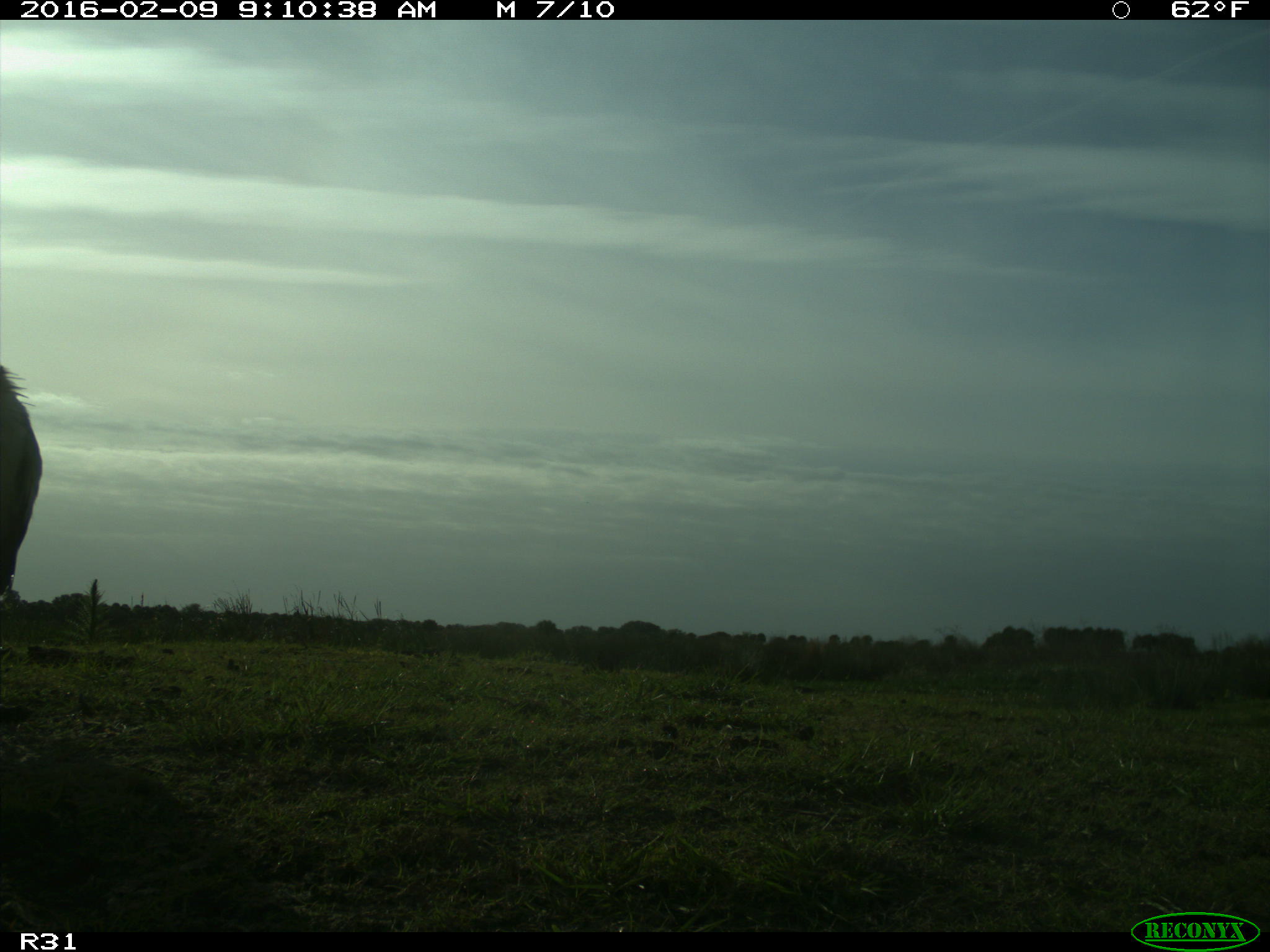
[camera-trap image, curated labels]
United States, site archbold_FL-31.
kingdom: Animalia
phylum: Chordata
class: Aves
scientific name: Aves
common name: birds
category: unidentified bird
Unidentified bird (birds) (Aves).